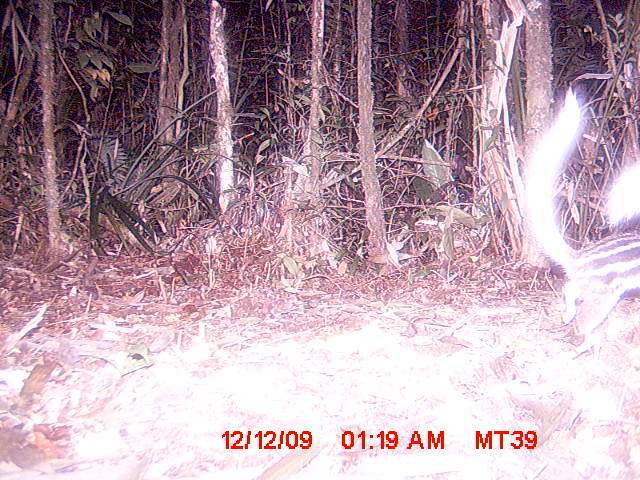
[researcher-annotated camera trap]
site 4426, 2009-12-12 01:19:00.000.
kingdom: Animalia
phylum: Chordata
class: Mammalia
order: Carnivora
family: Eupleridae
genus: Galidictis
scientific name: Galidictis fasciata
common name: broad-striped vontsira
Galidictis fasciata (broad-striped vontsira), count 2.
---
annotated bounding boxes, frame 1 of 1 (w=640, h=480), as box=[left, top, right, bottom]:
galidictis fasciata: box=[523, 84, 640, 339]; box=[604, 155, 640, 232]